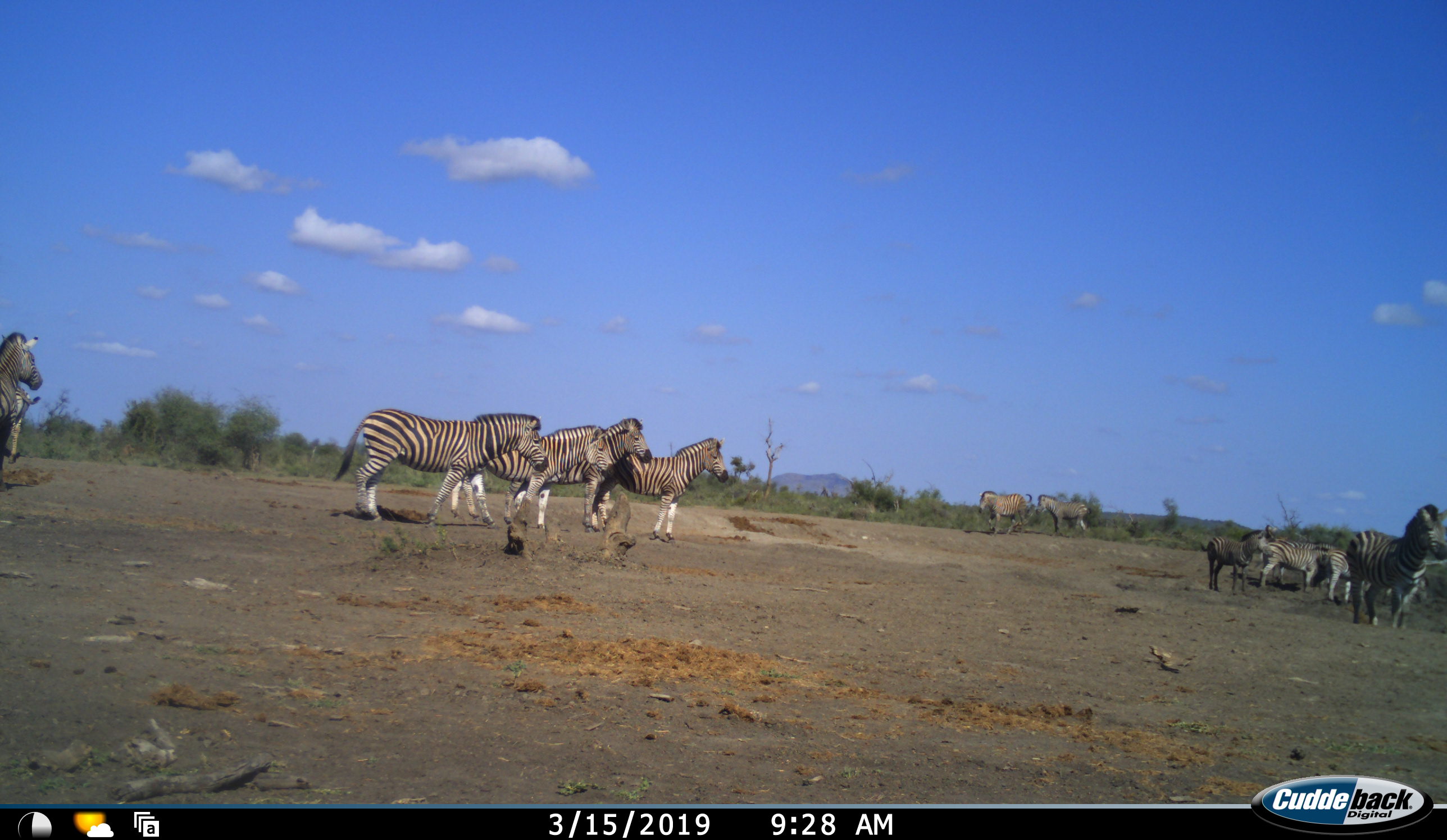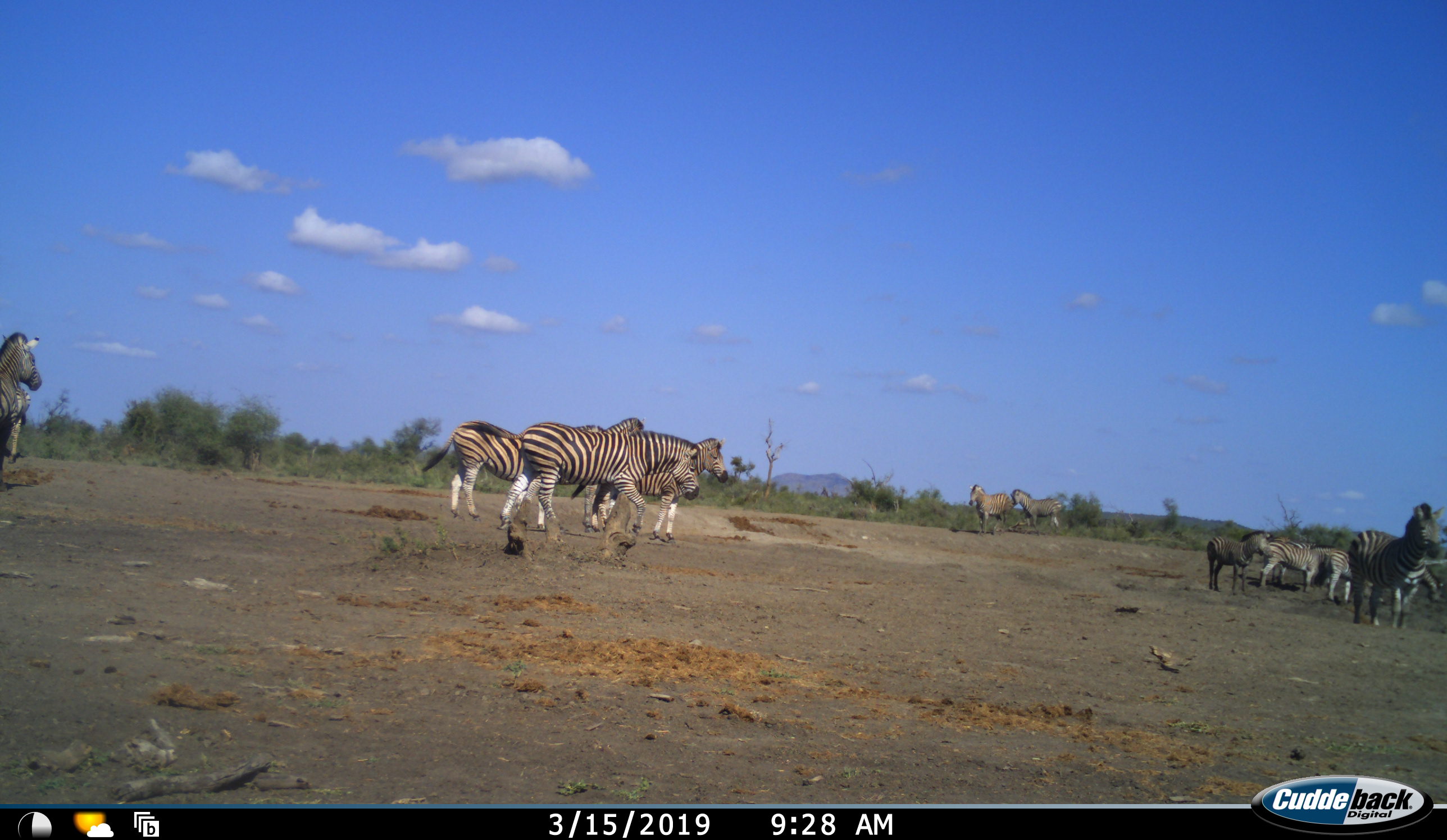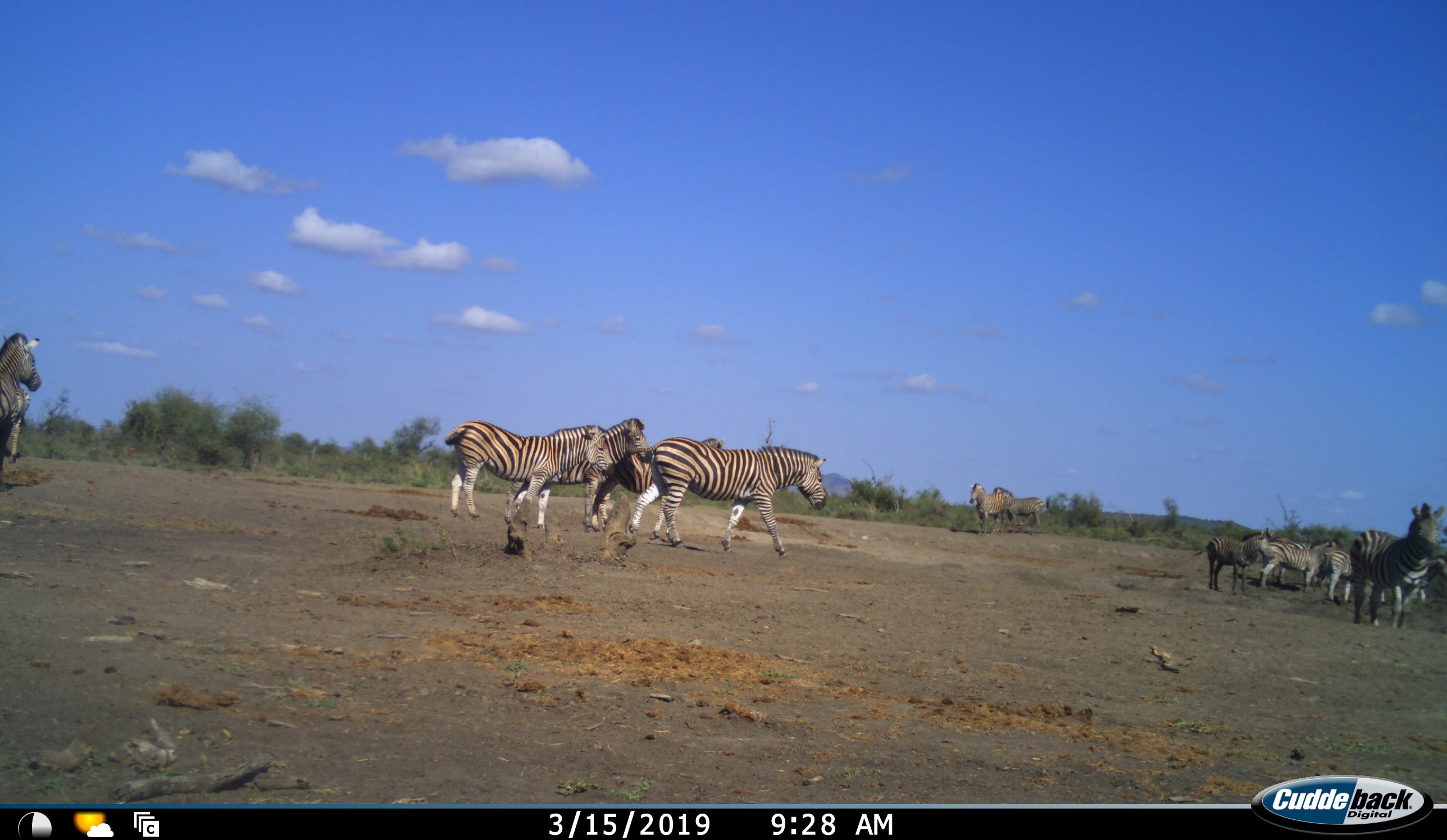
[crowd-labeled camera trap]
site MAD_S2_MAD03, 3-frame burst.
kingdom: Animalia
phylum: Chordata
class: Mammalia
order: Perissodactyla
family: Equidae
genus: Equus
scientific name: Equus quagga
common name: plains zebra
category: zebraplains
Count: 11-50.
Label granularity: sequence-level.